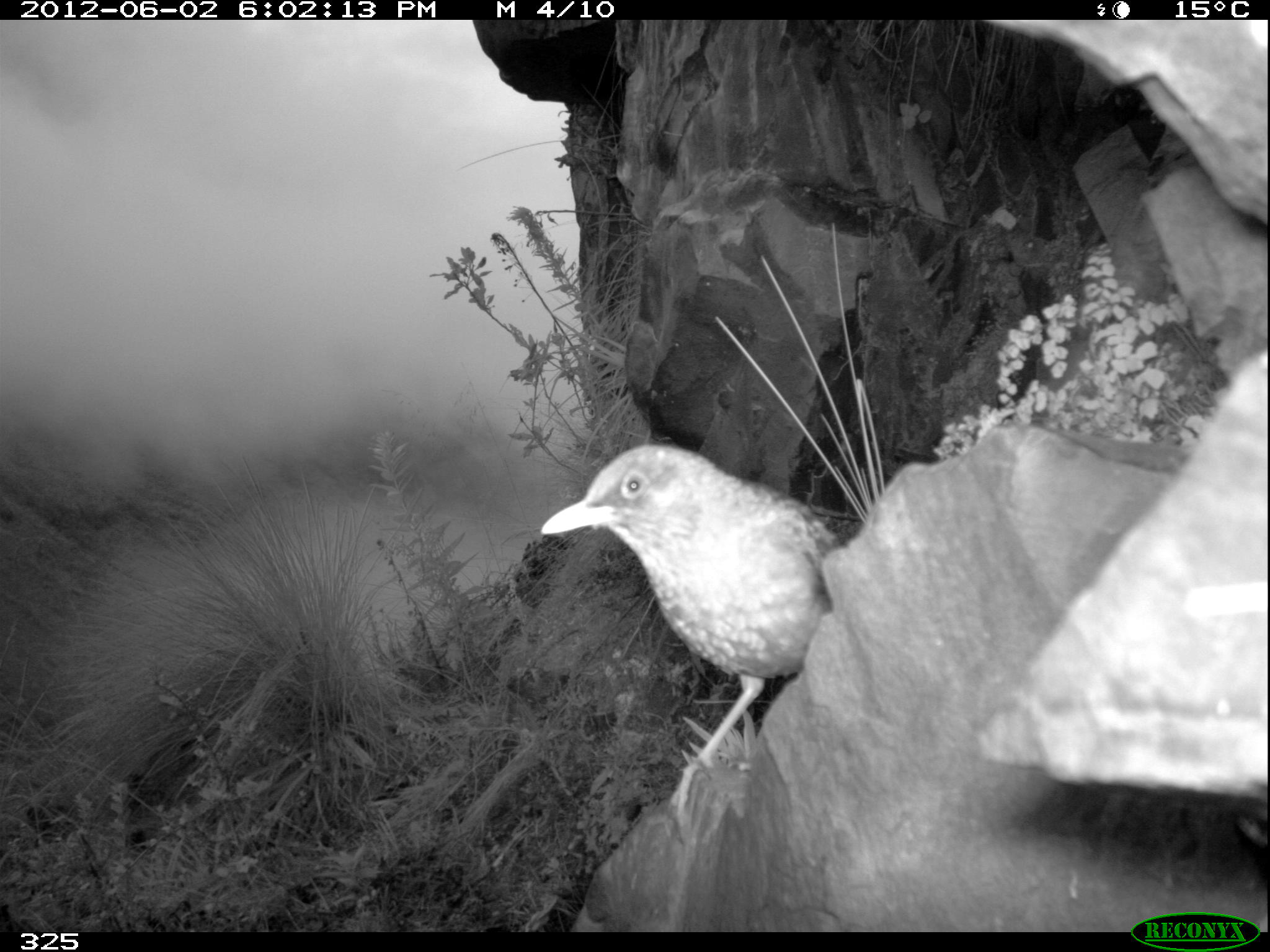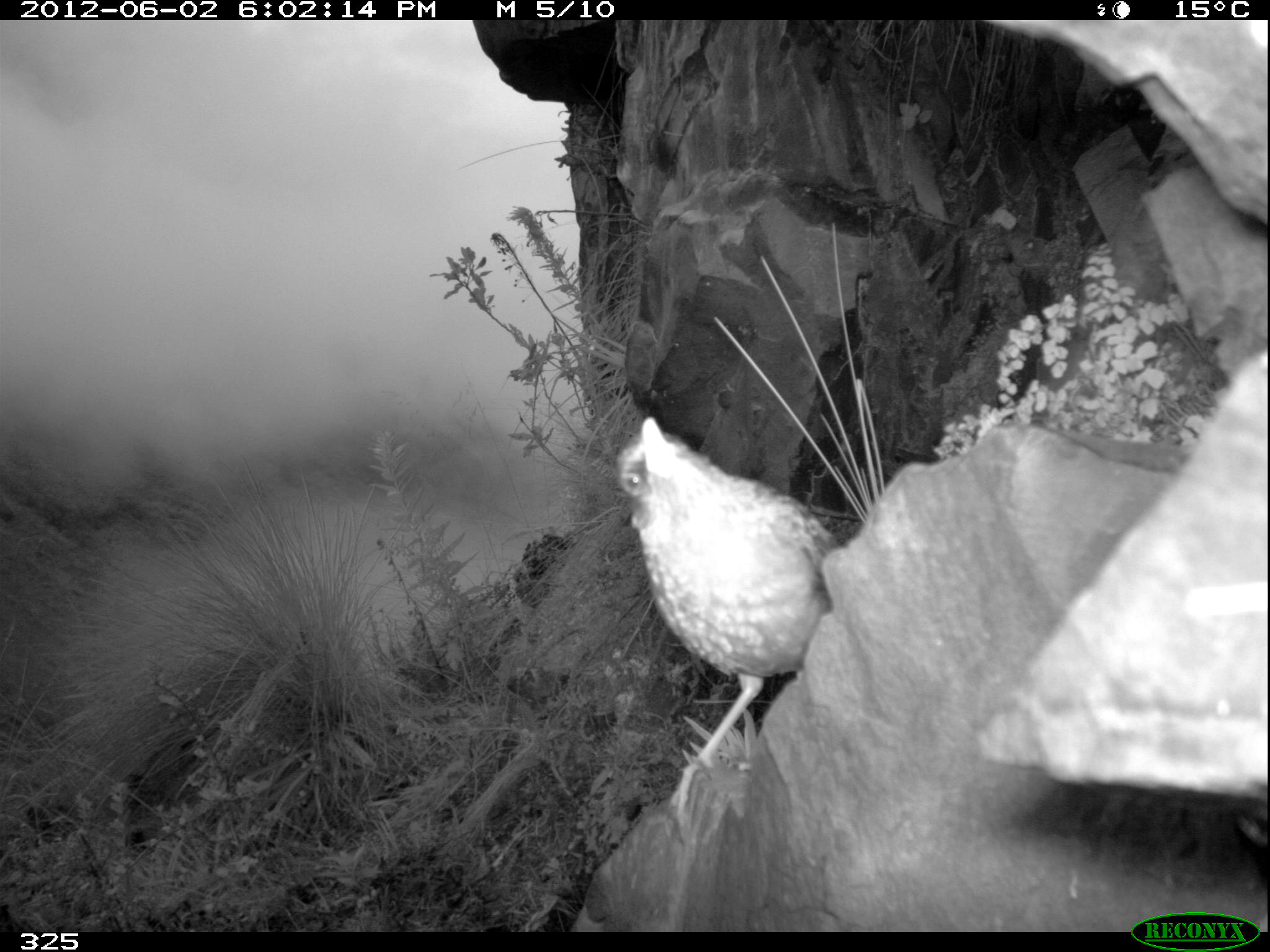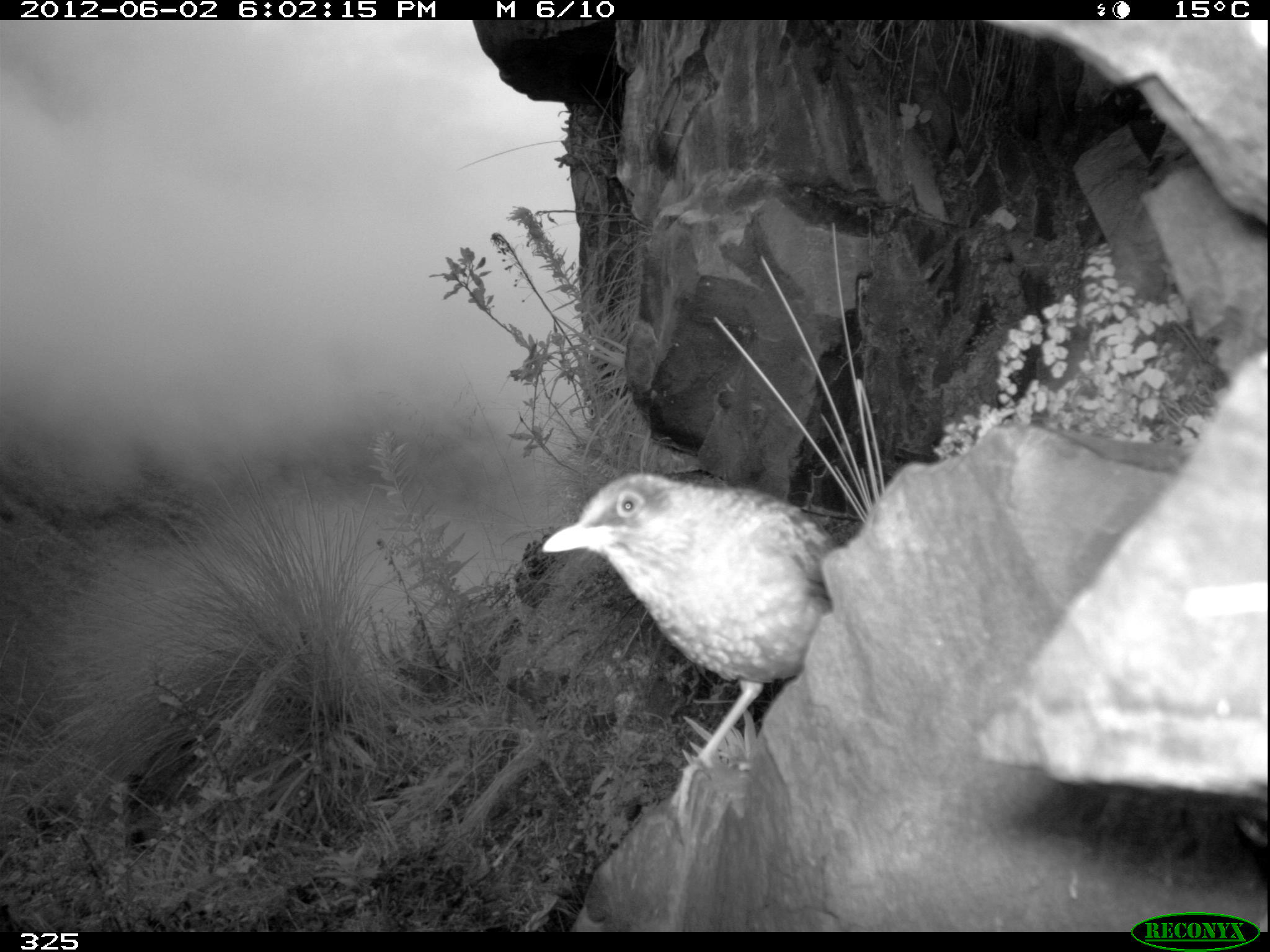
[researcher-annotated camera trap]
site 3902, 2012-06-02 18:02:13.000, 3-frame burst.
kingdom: Animalia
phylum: Chordata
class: Aves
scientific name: Aves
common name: bird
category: unknown bird